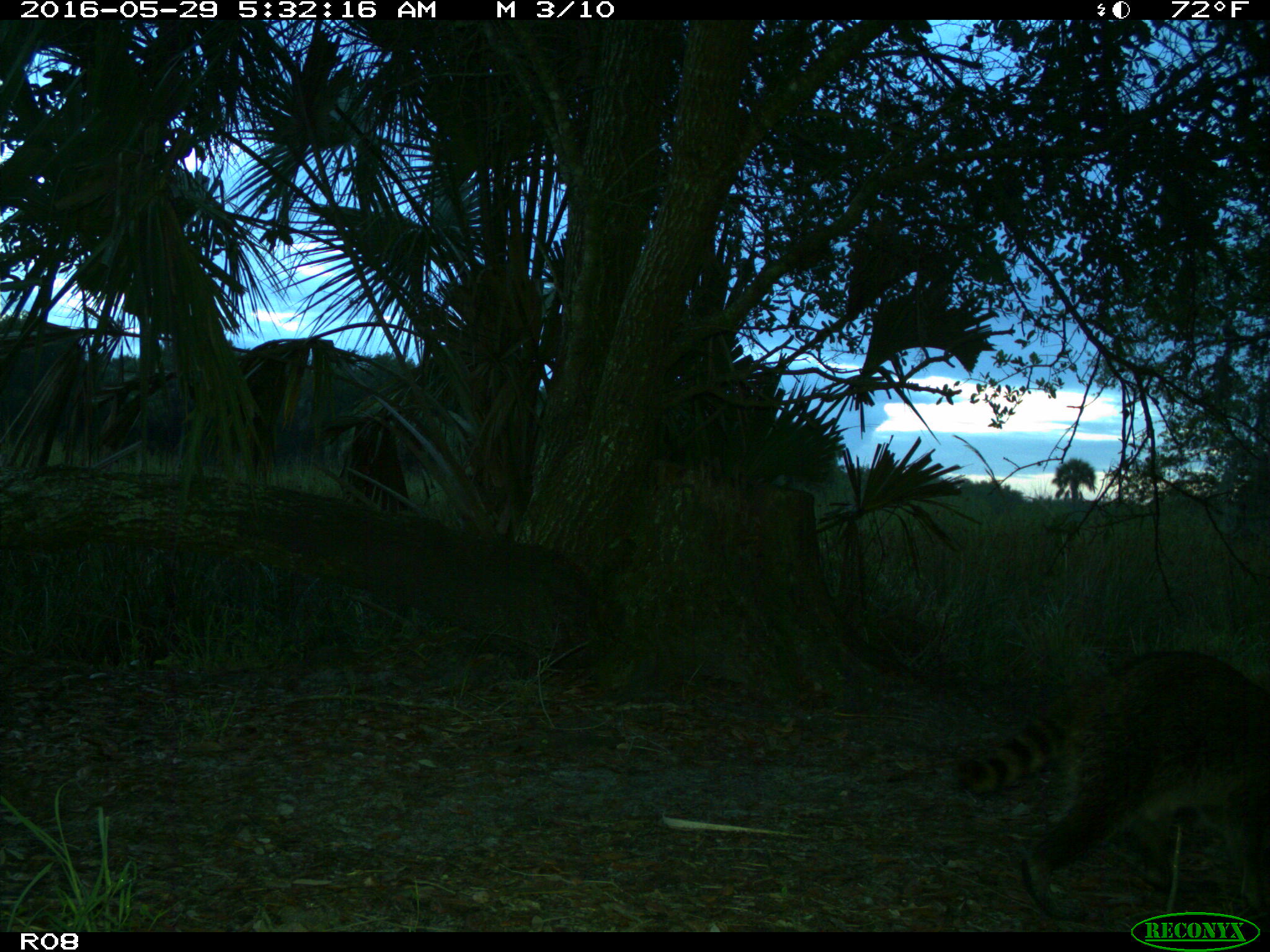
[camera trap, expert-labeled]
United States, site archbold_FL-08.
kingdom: Animalia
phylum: Chordata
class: Mammalia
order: Carnivora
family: Procyonidae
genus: Procyon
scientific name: Procyon lotor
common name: common raccoon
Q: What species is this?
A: Procyon lotor (common raccoon).